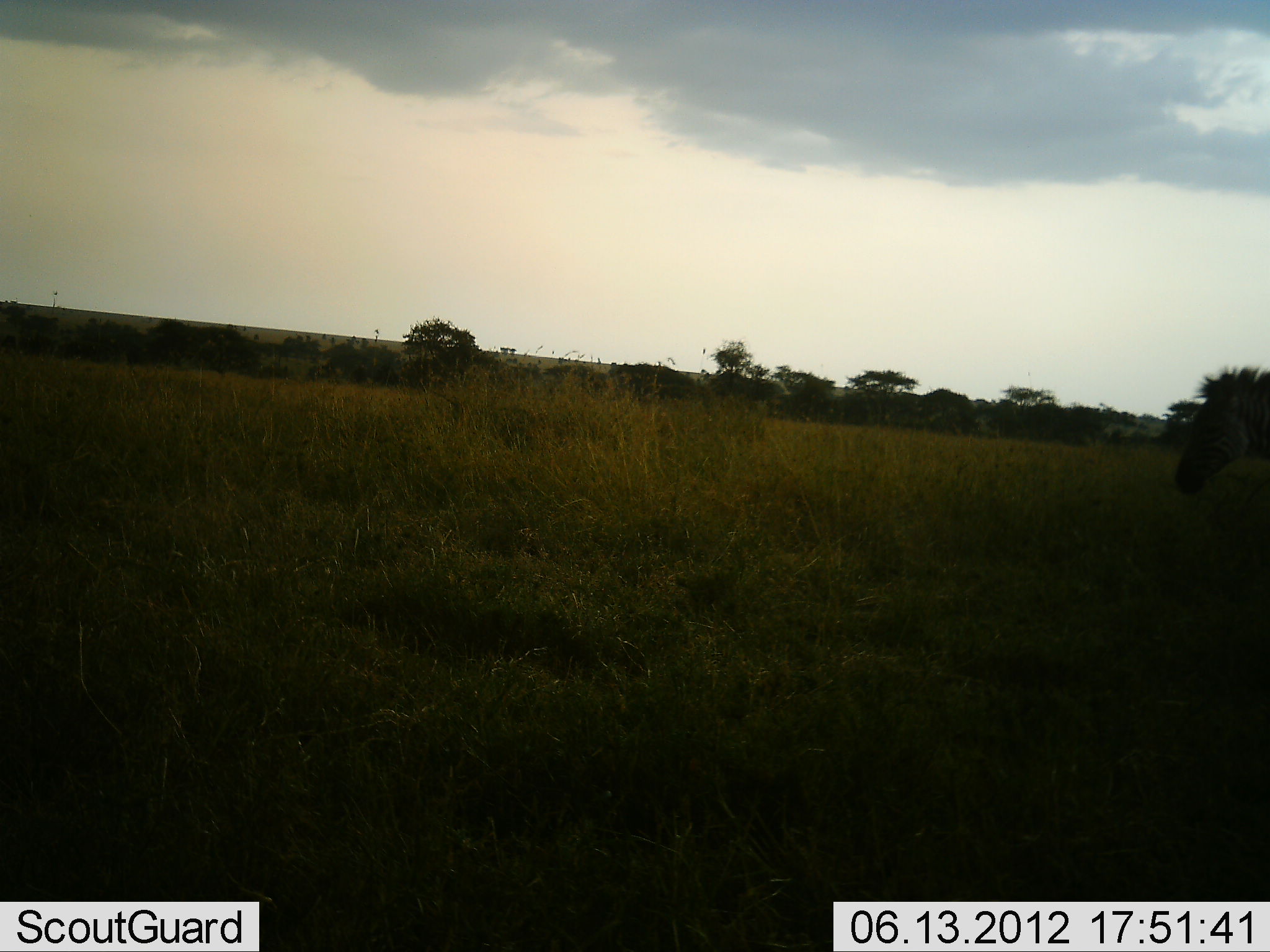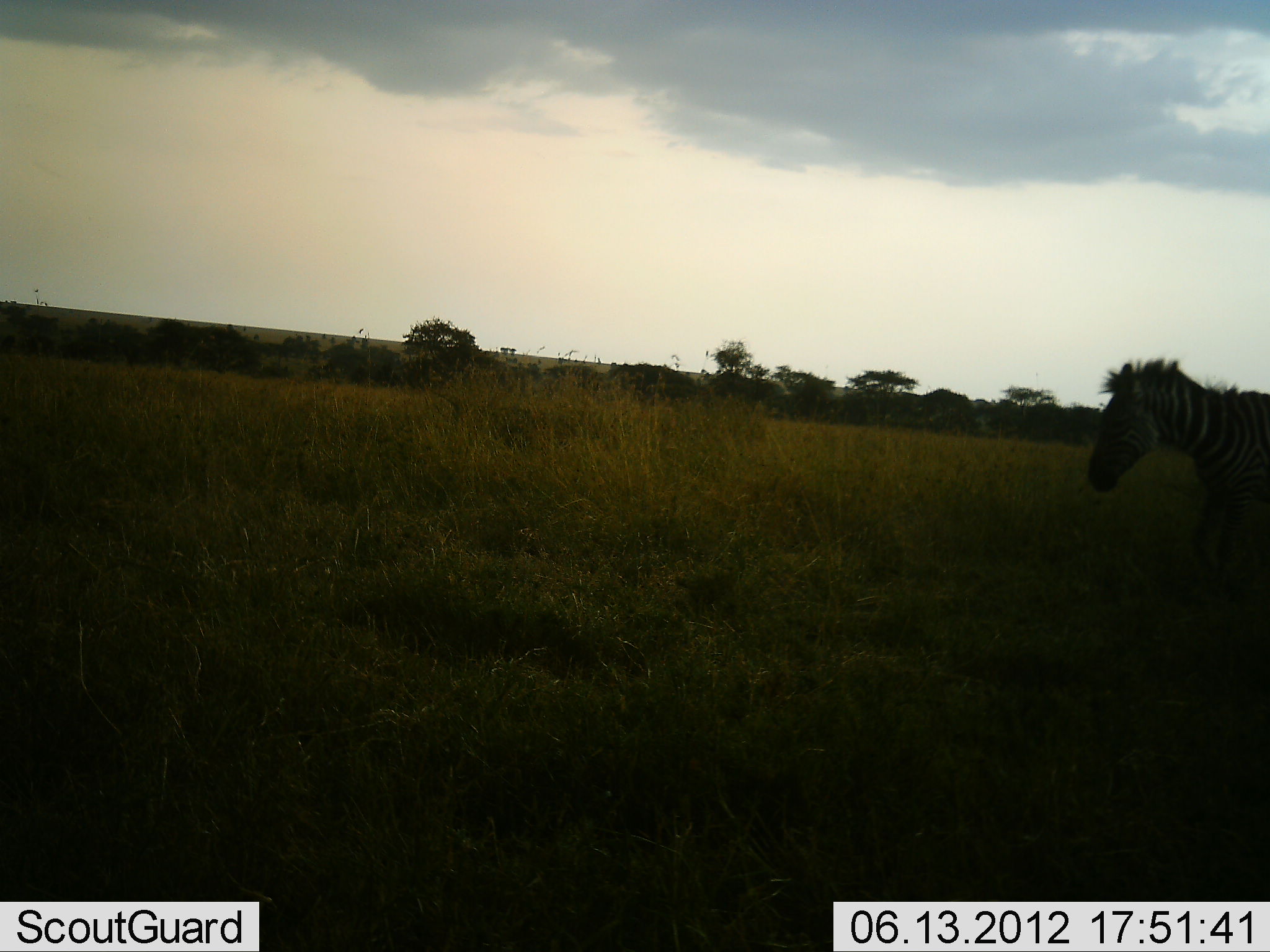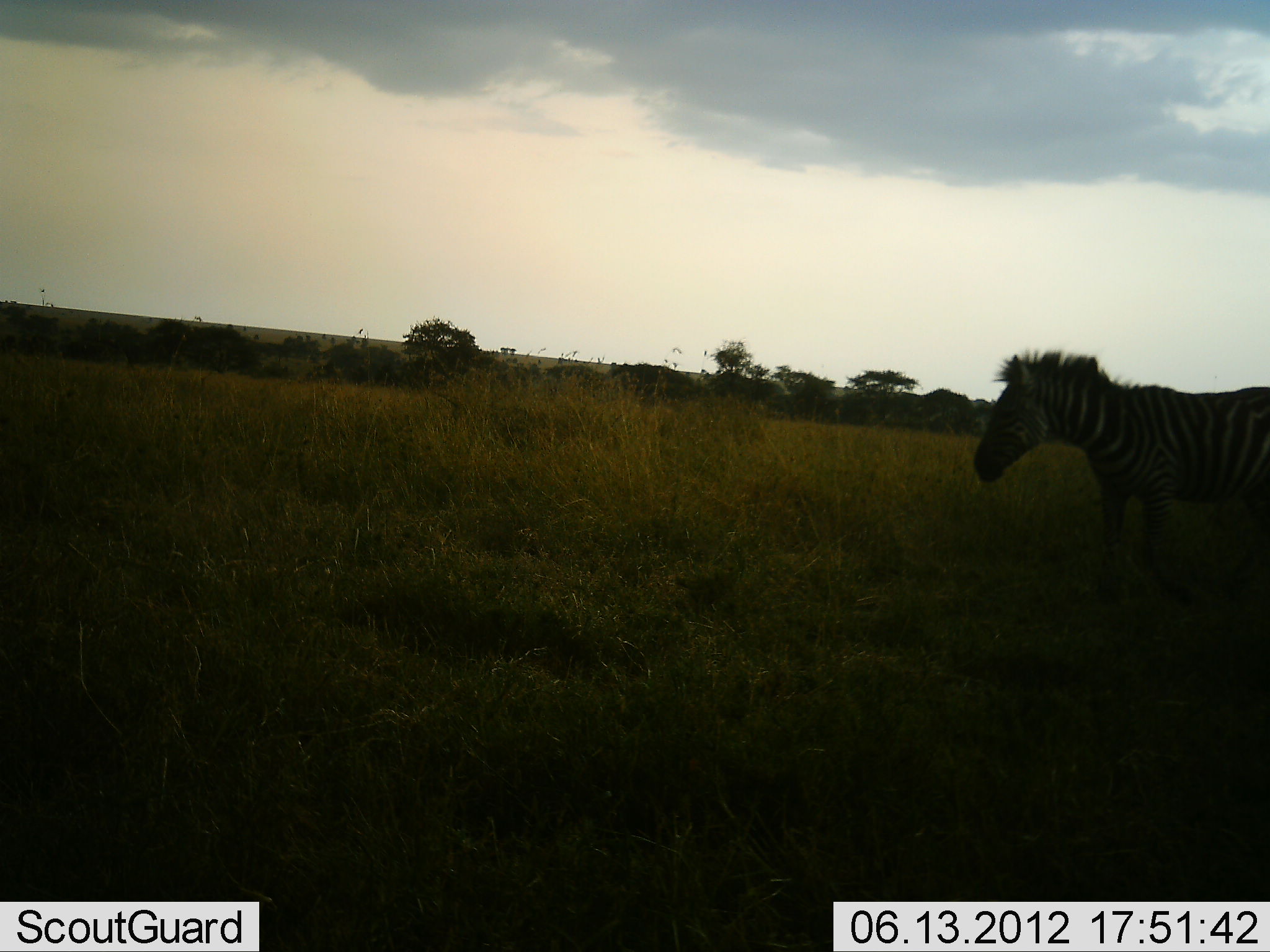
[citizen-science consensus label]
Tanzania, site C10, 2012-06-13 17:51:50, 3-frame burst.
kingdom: Animalia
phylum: Chordata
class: Mammalia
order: Perissodactyla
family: Equidae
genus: Equus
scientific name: Equus quagga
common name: plains zebra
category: zebra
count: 1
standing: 0%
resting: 0%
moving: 100%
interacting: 0%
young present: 0%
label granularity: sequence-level